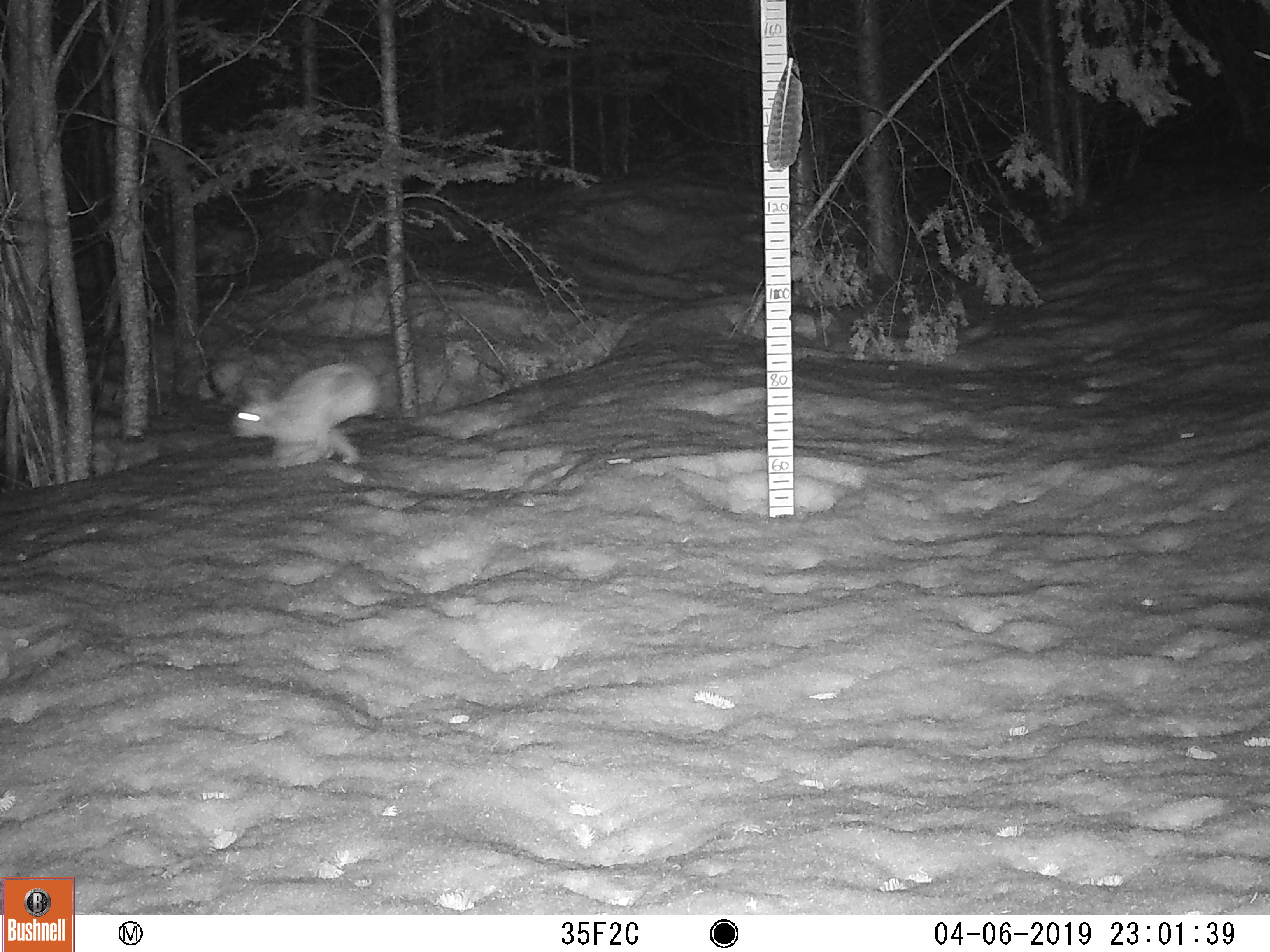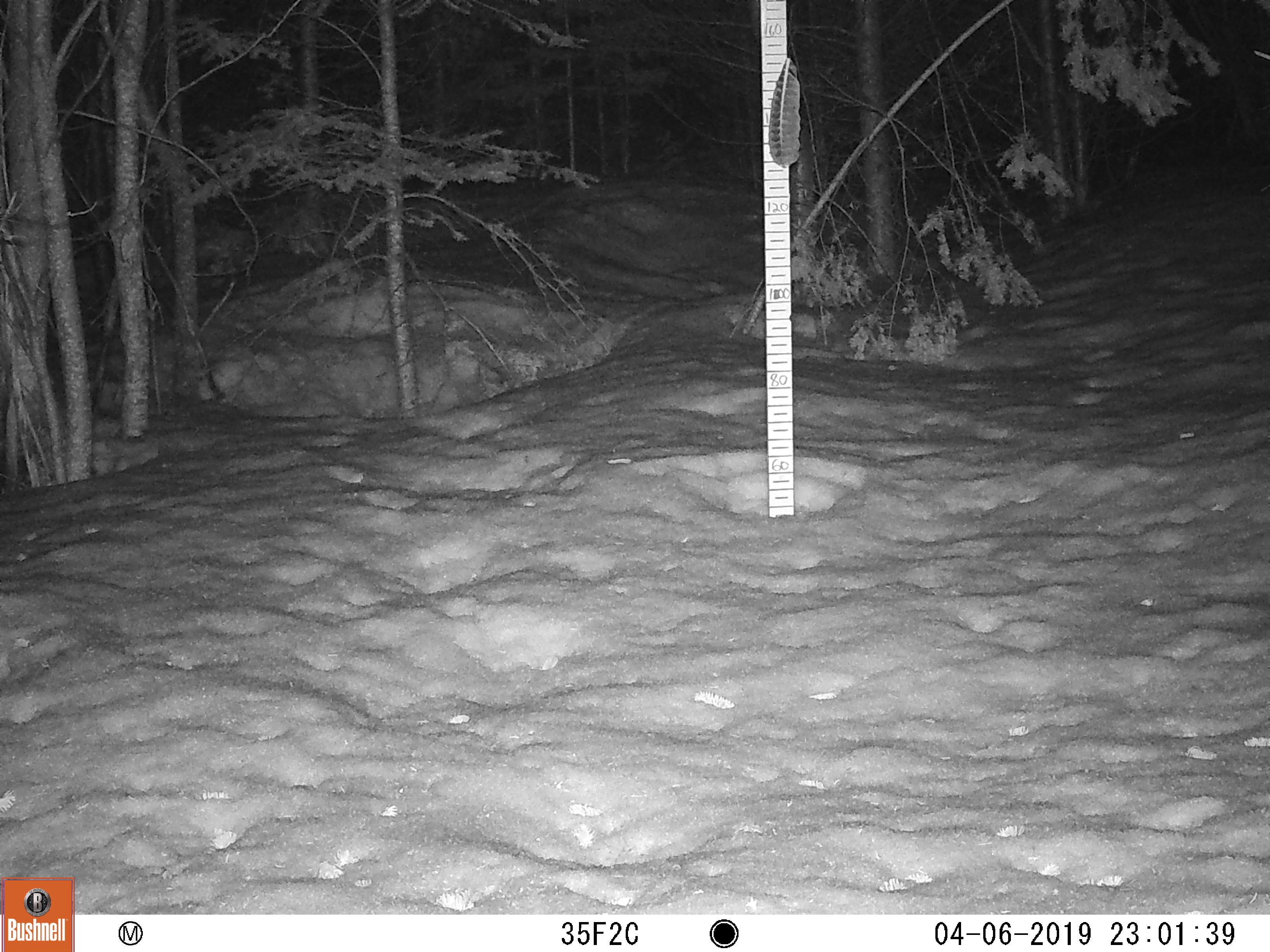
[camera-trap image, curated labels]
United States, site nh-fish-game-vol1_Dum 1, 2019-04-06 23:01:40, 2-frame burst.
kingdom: Animalia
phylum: Chordata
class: Mammalia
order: Lagomorpha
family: Leporidae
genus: Lepus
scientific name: Lepus americanus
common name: snowshoe hare